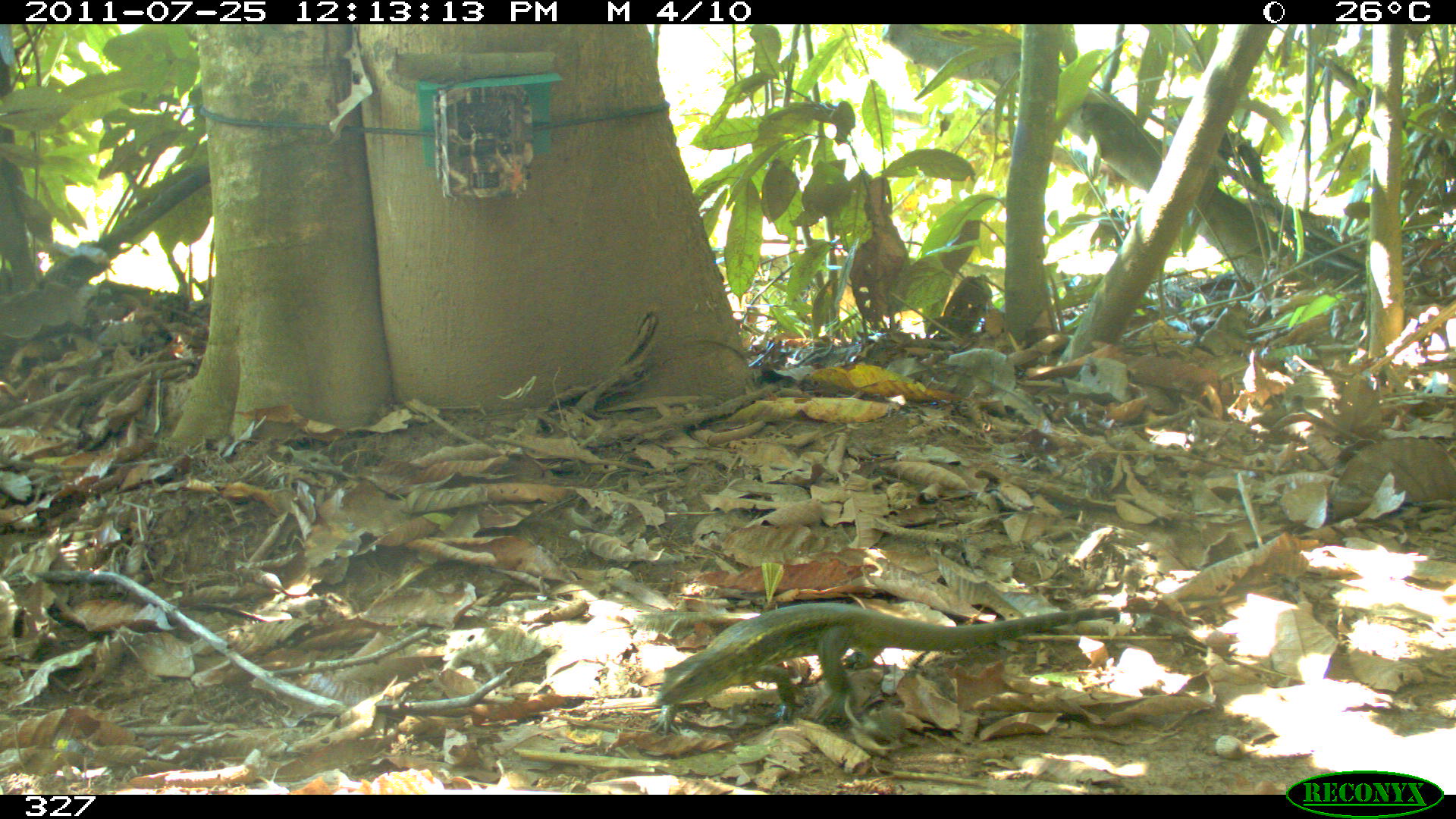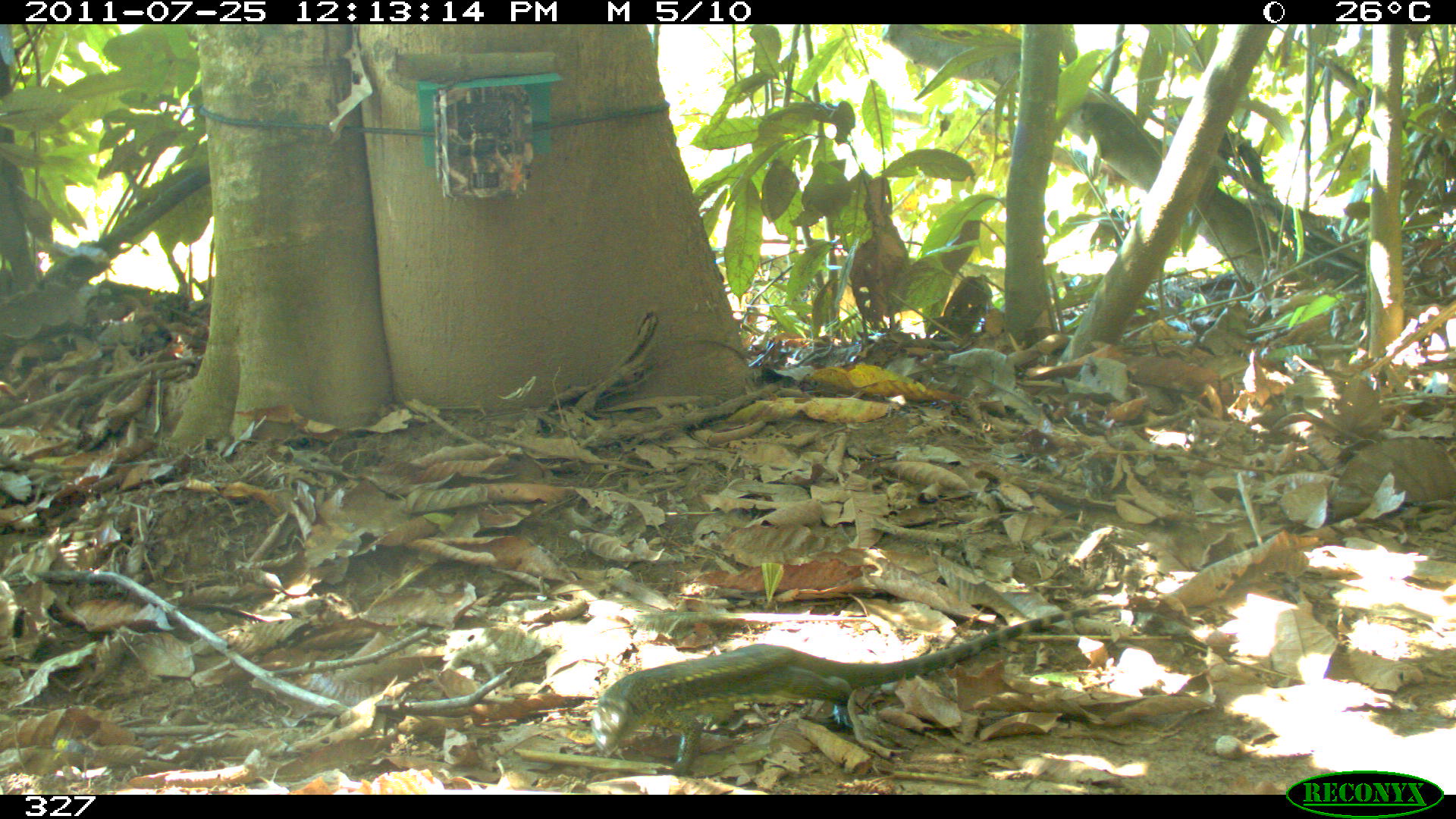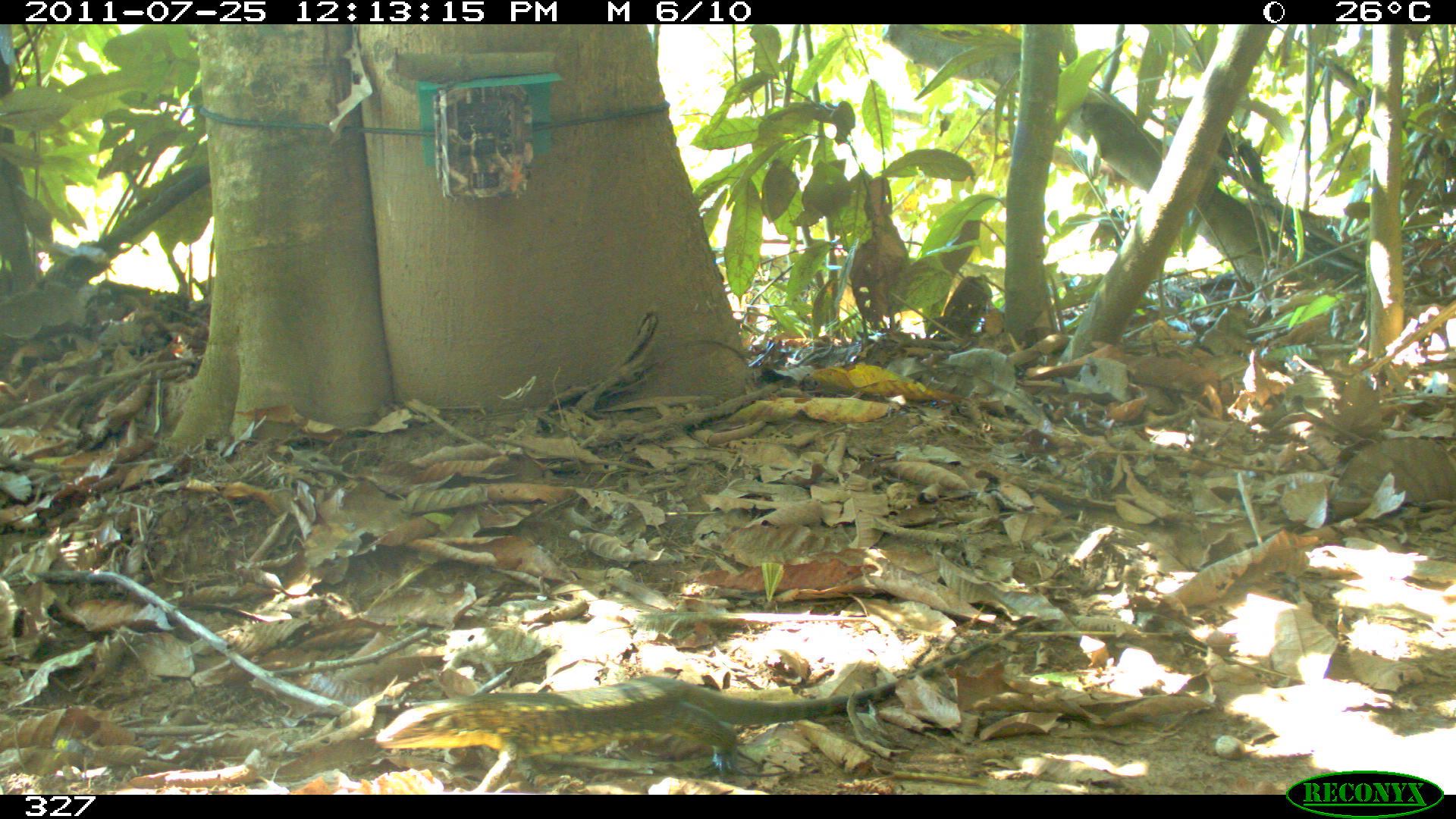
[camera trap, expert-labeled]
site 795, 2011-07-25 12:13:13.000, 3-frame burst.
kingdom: Animalia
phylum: Chordata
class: Reptilia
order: Squamata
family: Teiidae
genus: Tupinambis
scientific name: Tupinambis teguixin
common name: gold tegu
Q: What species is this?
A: Tupinambis teguixin (gold tegu).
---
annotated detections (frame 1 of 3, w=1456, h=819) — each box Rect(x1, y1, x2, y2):
tupinambis teguixin: Rect(645, 579, 1285, 733)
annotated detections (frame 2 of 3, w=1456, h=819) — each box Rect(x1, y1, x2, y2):
tupinambis teguixin: Rect(590, 603, 1147, 774)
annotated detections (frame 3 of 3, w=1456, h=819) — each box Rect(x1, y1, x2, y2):
tupinambis teguixin: Rect(375, 623, 1027, 790)